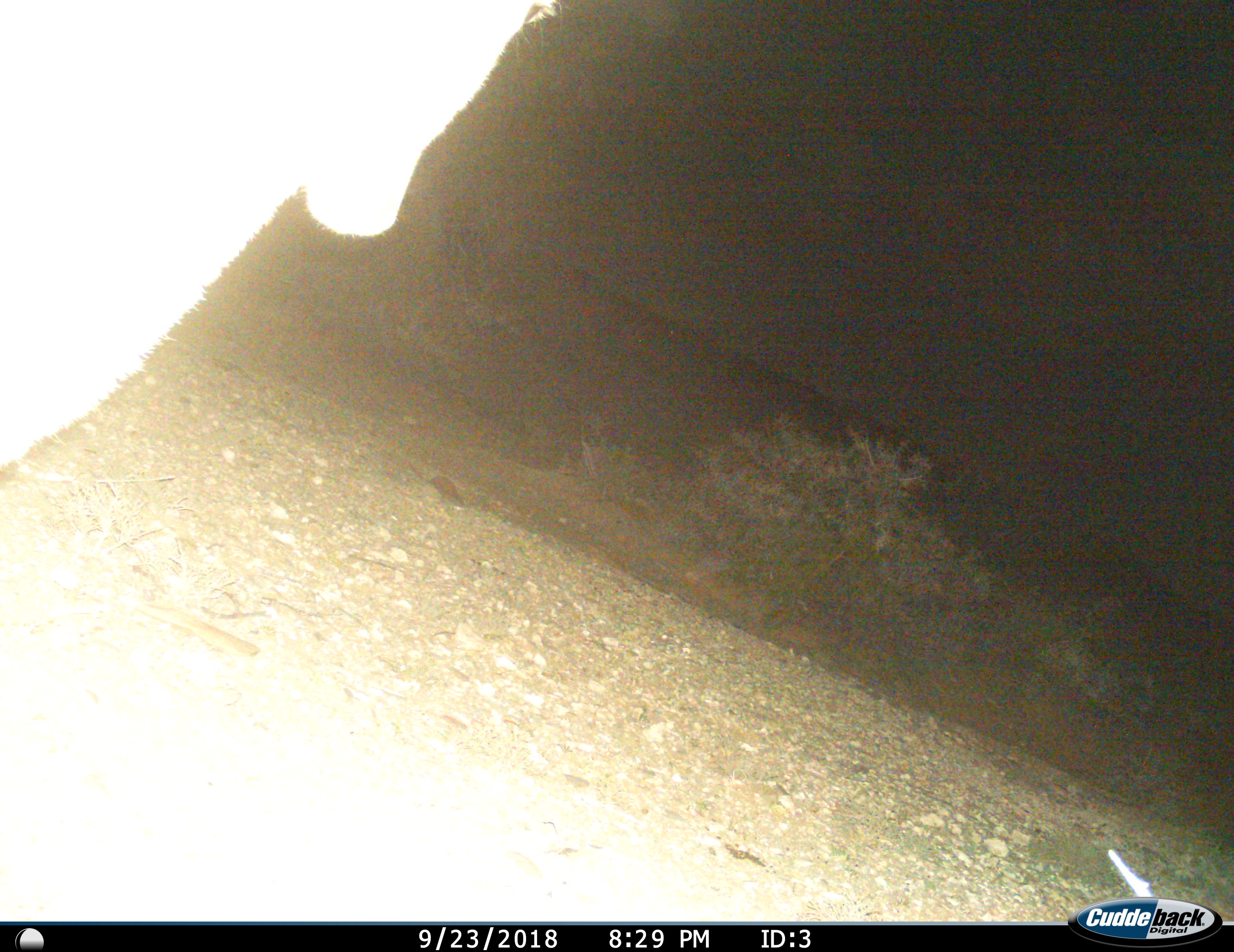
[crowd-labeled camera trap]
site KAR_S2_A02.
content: unidentified animal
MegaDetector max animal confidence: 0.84